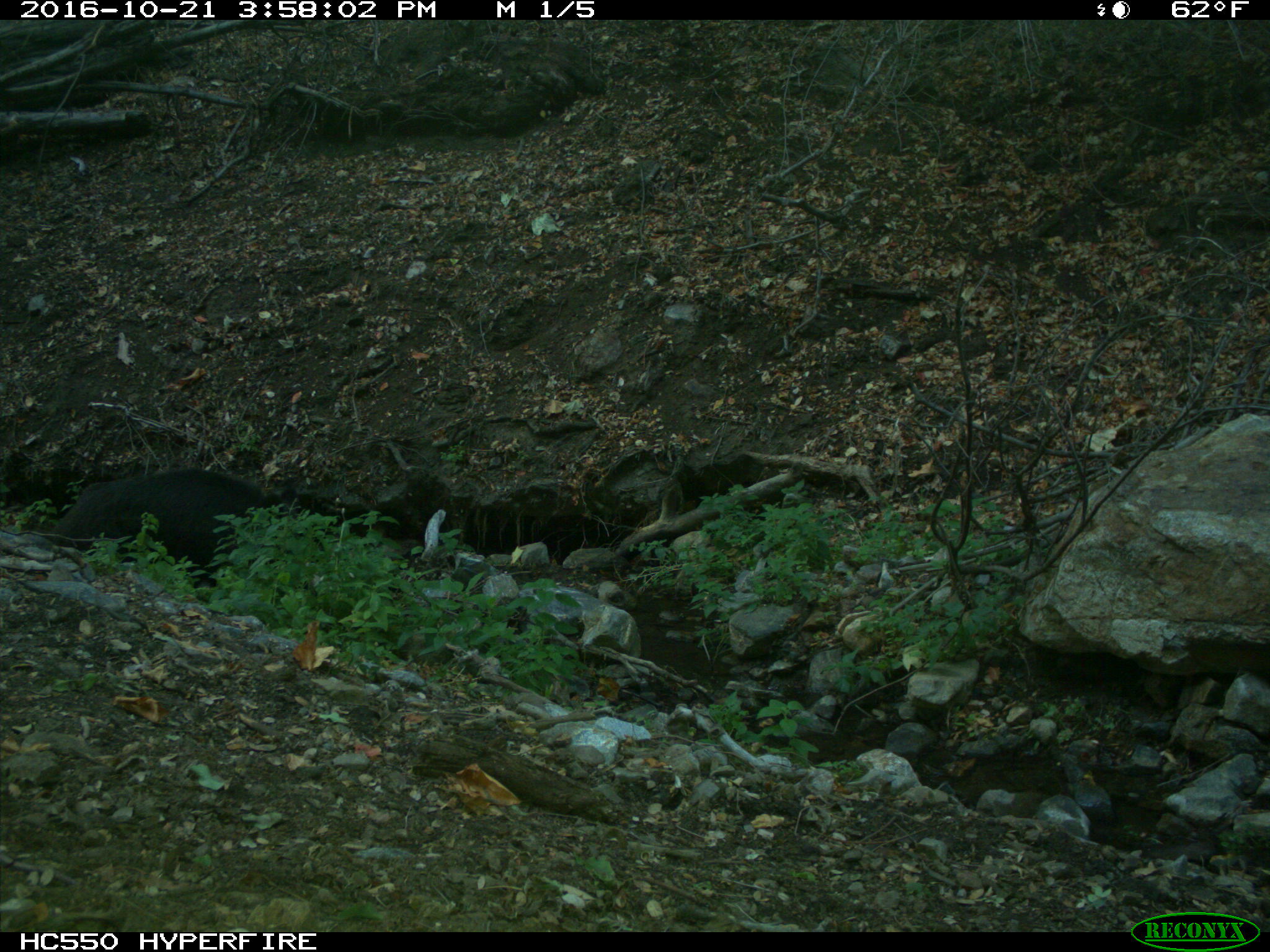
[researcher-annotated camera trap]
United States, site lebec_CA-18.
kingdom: Animalia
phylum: Chordata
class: Mammalia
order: Artiodactyla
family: Suidae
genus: Sus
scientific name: Sus scrofa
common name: wild boar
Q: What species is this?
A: Sus scrofa (wild boar).